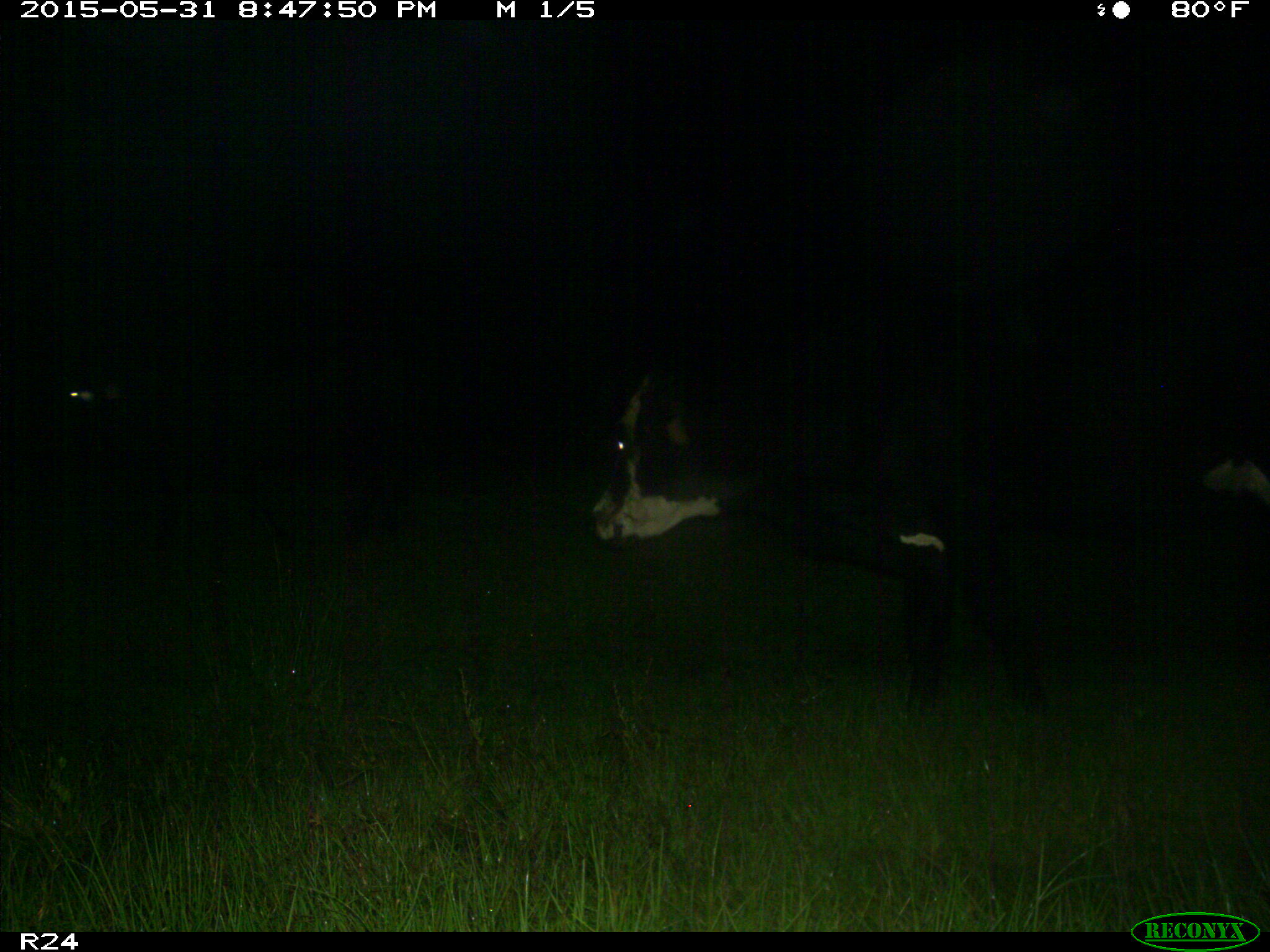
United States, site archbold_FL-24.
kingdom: Animalia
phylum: Chordata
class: Mammalia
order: Artiodactyla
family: Bovidae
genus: Bos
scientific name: Bos taurus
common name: domestic cow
Bos taurus (domestic cow).